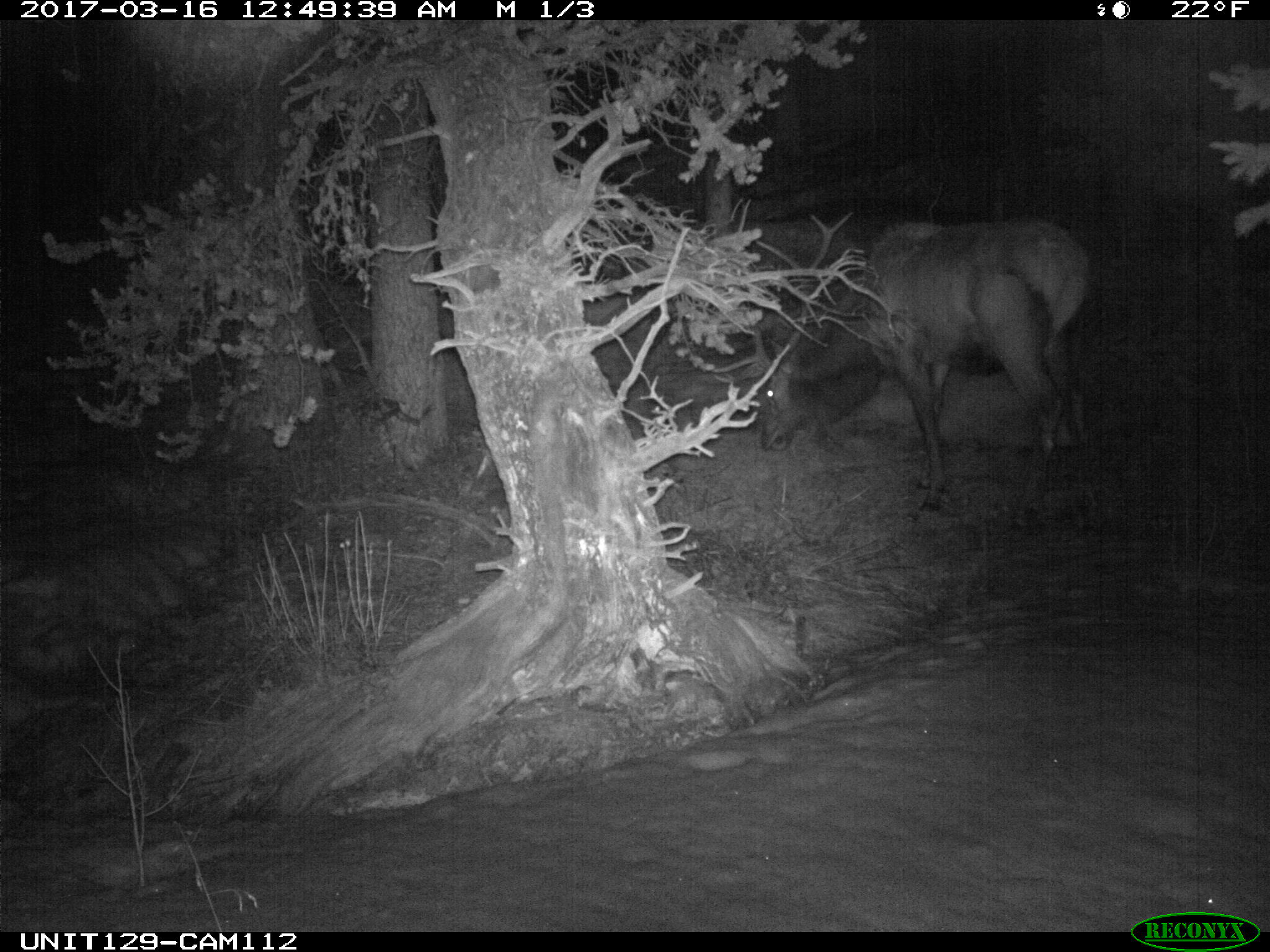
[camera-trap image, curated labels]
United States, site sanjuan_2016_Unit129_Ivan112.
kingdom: Animalia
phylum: Chordata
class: Mammalia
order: Artiodactyla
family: Cervidae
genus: Cervus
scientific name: Cervus elaphus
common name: red deer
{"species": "Cervus elaphus (red deer)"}